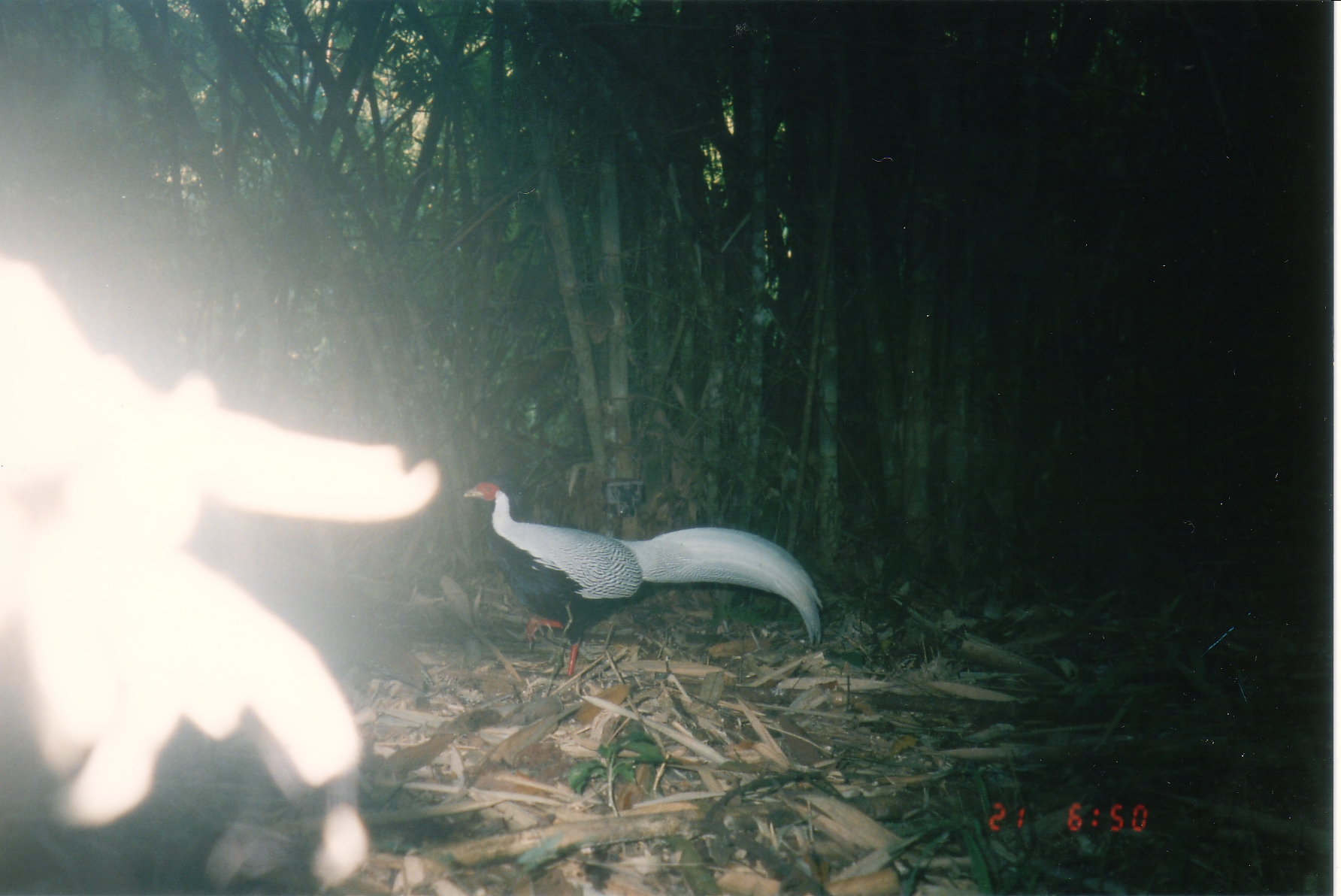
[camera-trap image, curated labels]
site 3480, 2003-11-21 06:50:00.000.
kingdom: Animalia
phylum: Chordata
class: Aves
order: Galliformes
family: Phasianidae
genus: Lophura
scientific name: Lophura nycthemera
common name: silver pheasant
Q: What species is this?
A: Lophura nycthemera (silver pheasant).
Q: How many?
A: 2.